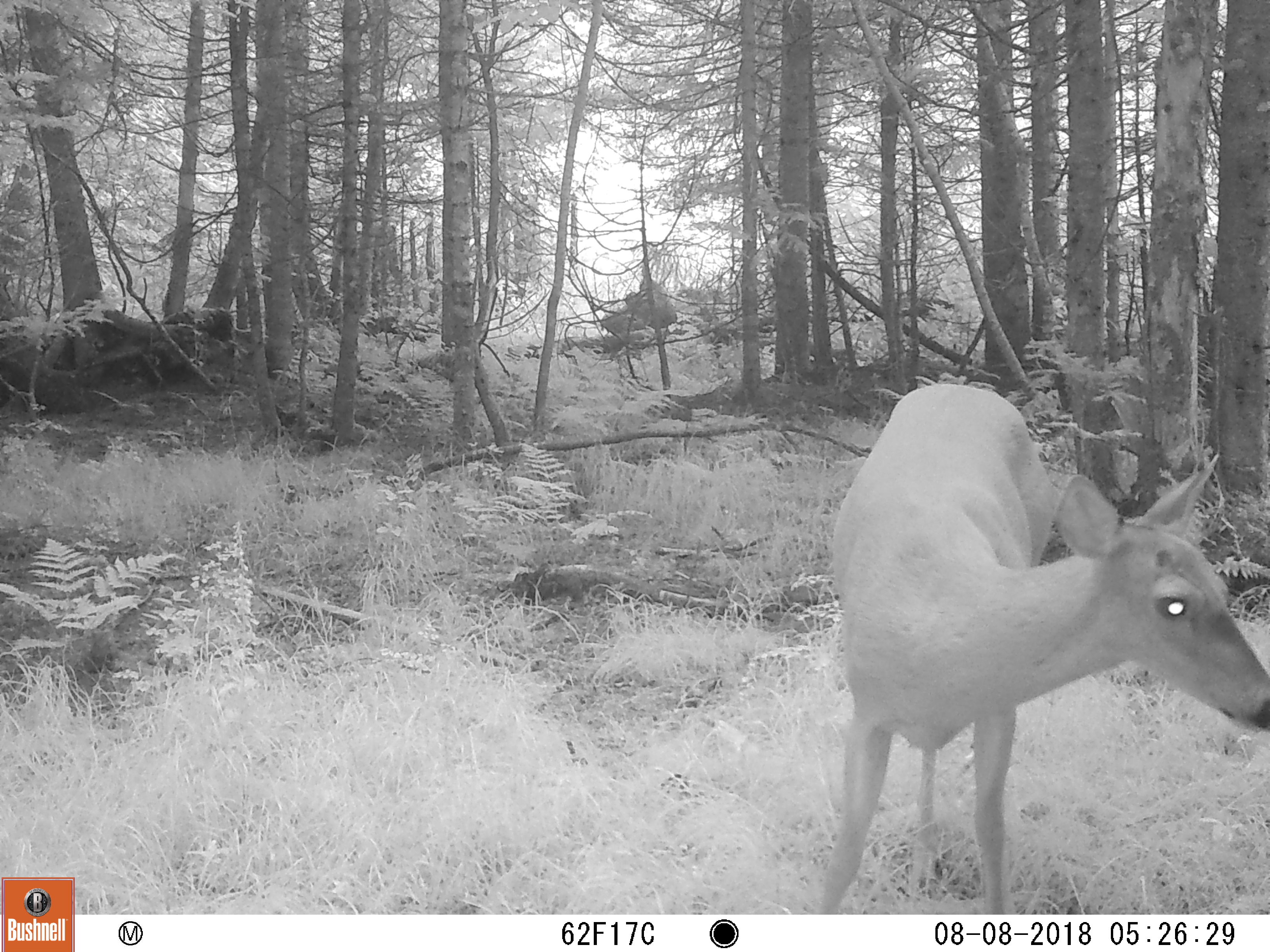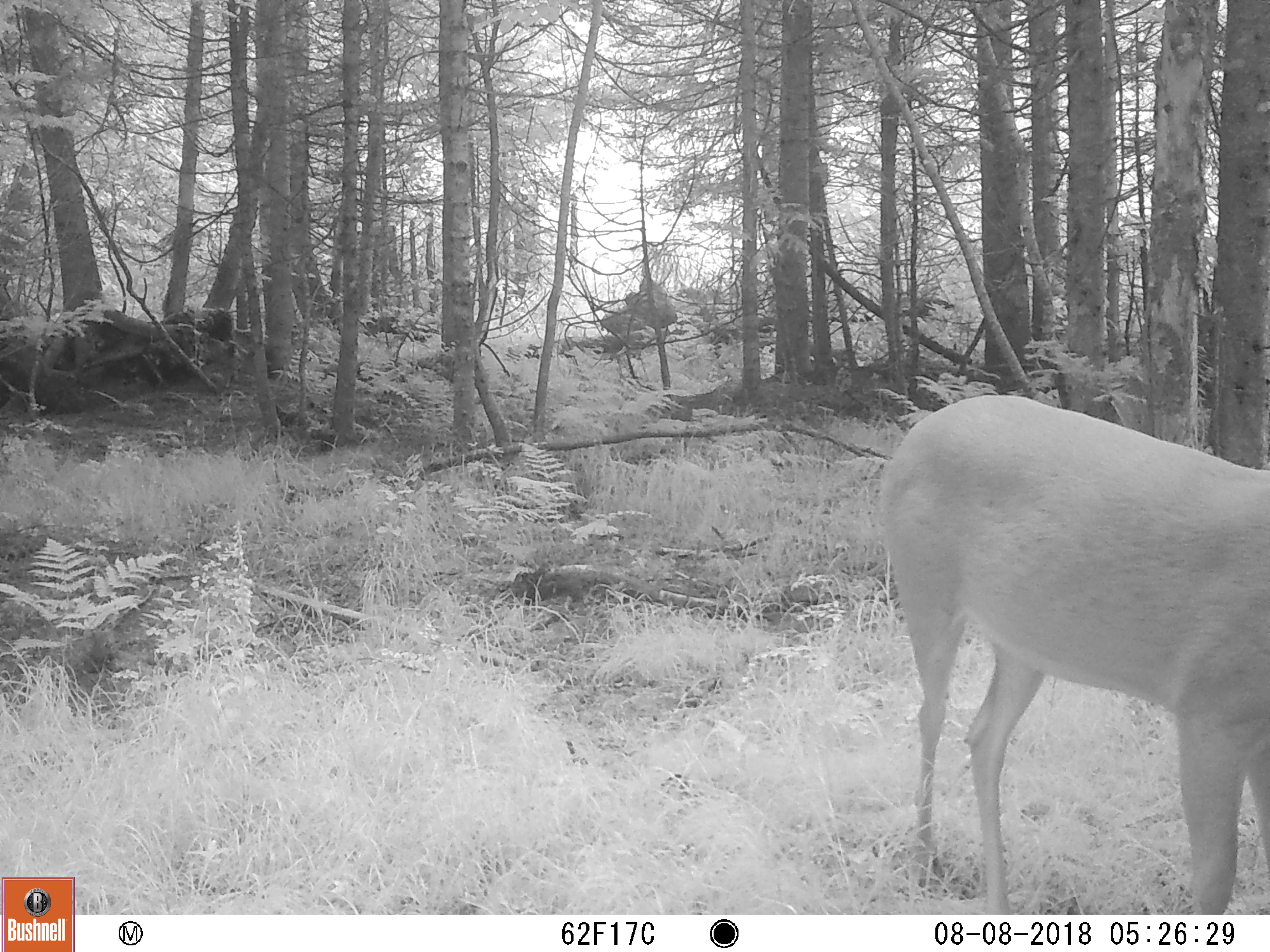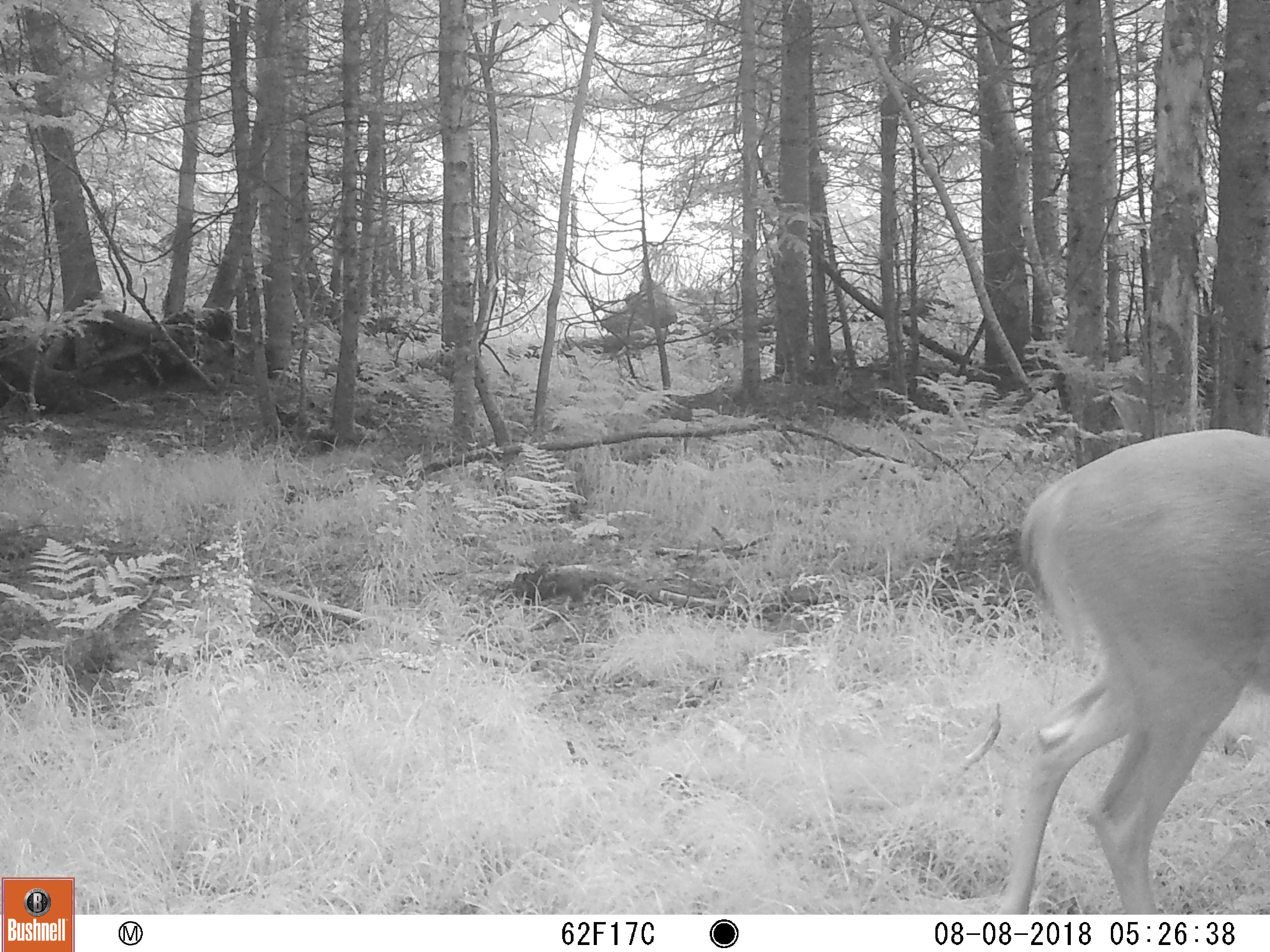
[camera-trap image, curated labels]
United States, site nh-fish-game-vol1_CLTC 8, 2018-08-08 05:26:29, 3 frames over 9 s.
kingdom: Animalia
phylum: Chordata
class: Mammalia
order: Artiodactyla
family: Cervidae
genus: Odocoileus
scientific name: Odocoileus virginianus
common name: white-tailed deer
White-tailed deer (Odocoileus virginianus).